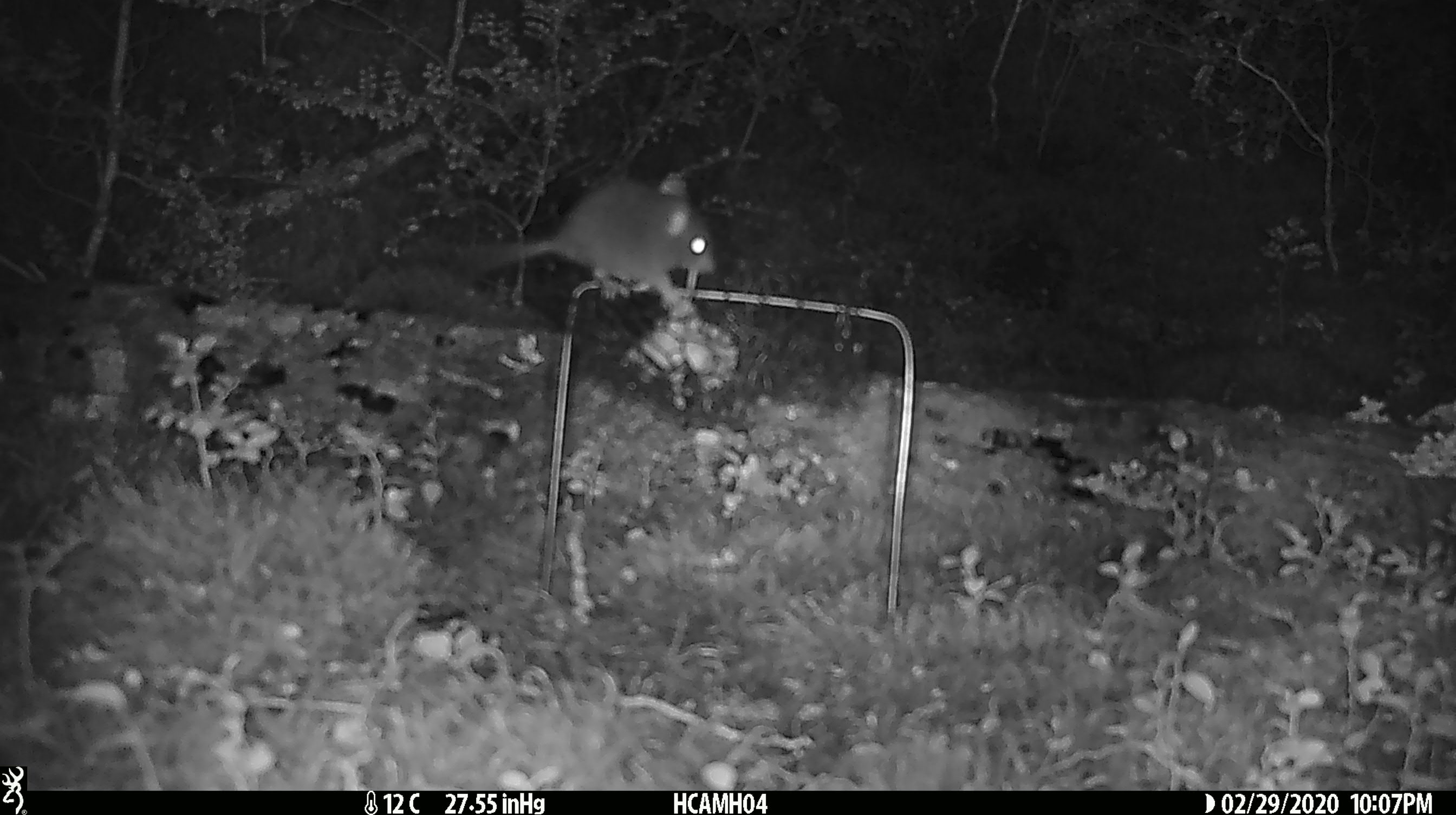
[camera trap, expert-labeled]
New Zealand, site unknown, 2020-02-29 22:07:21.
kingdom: Animalia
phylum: Chordata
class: Mammalia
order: Rodentia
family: Muridae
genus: Mus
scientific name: Mus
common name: mouse